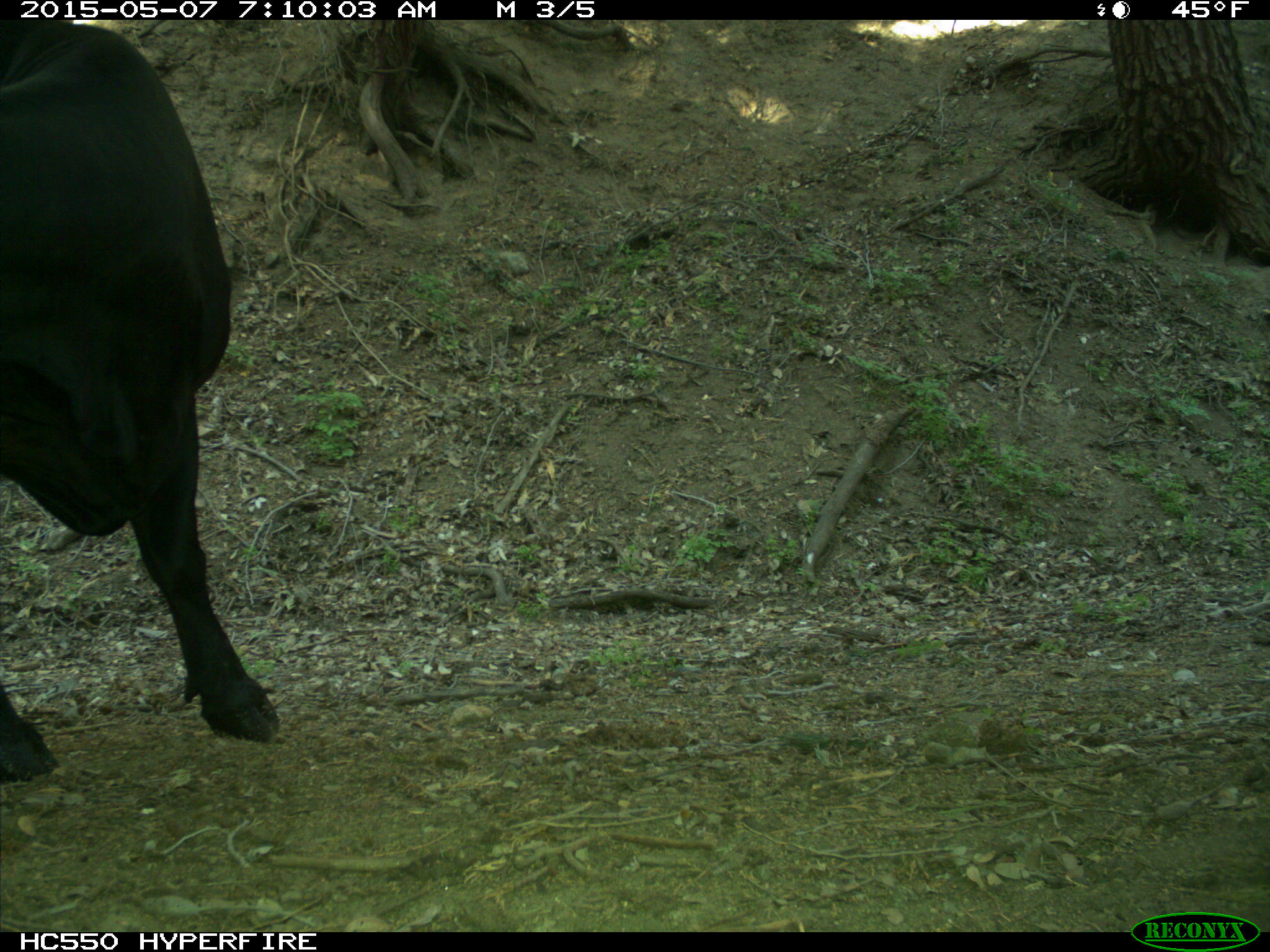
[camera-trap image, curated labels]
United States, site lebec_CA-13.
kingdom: Animalia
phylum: Chordata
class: Mammalia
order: Artiodactyla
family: Bovidae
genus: Bos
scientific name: Bos taurus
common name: domestic cow